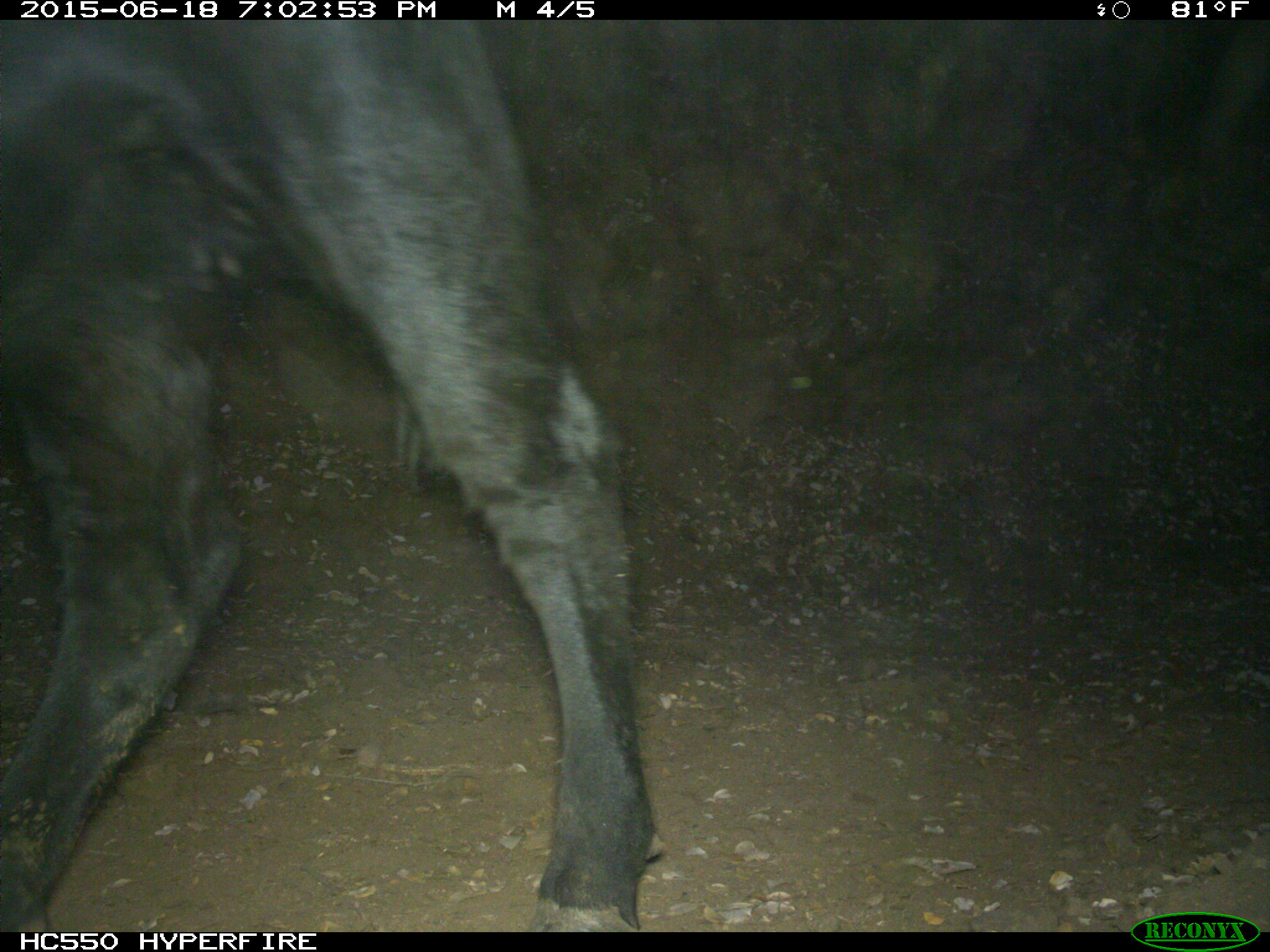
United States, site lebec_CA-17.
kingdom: Animalia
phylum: Chordata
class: Mammalia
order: Artiodactyla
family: Bovidae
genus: Bos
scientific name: Bos taurus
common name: domestic cow